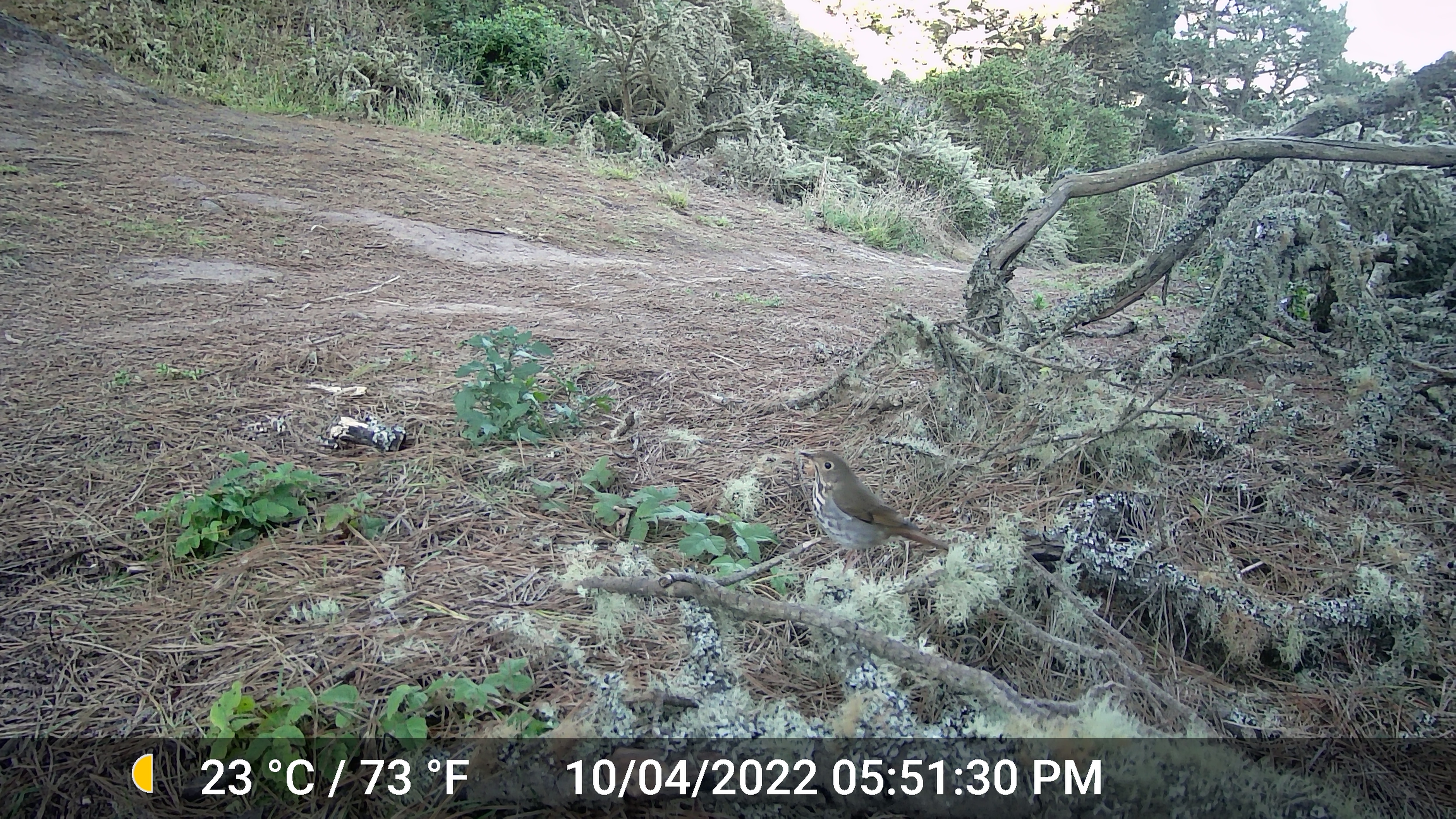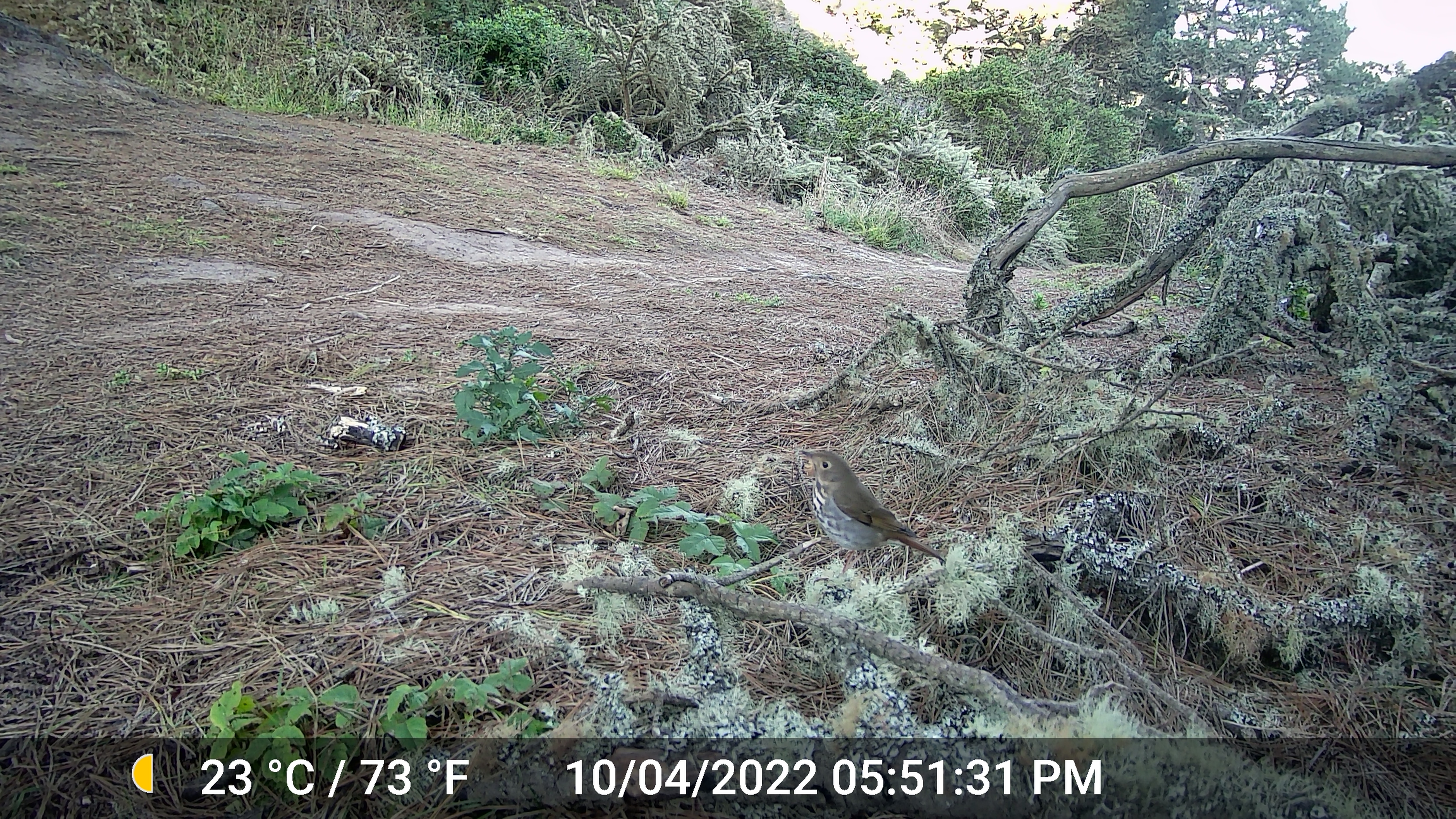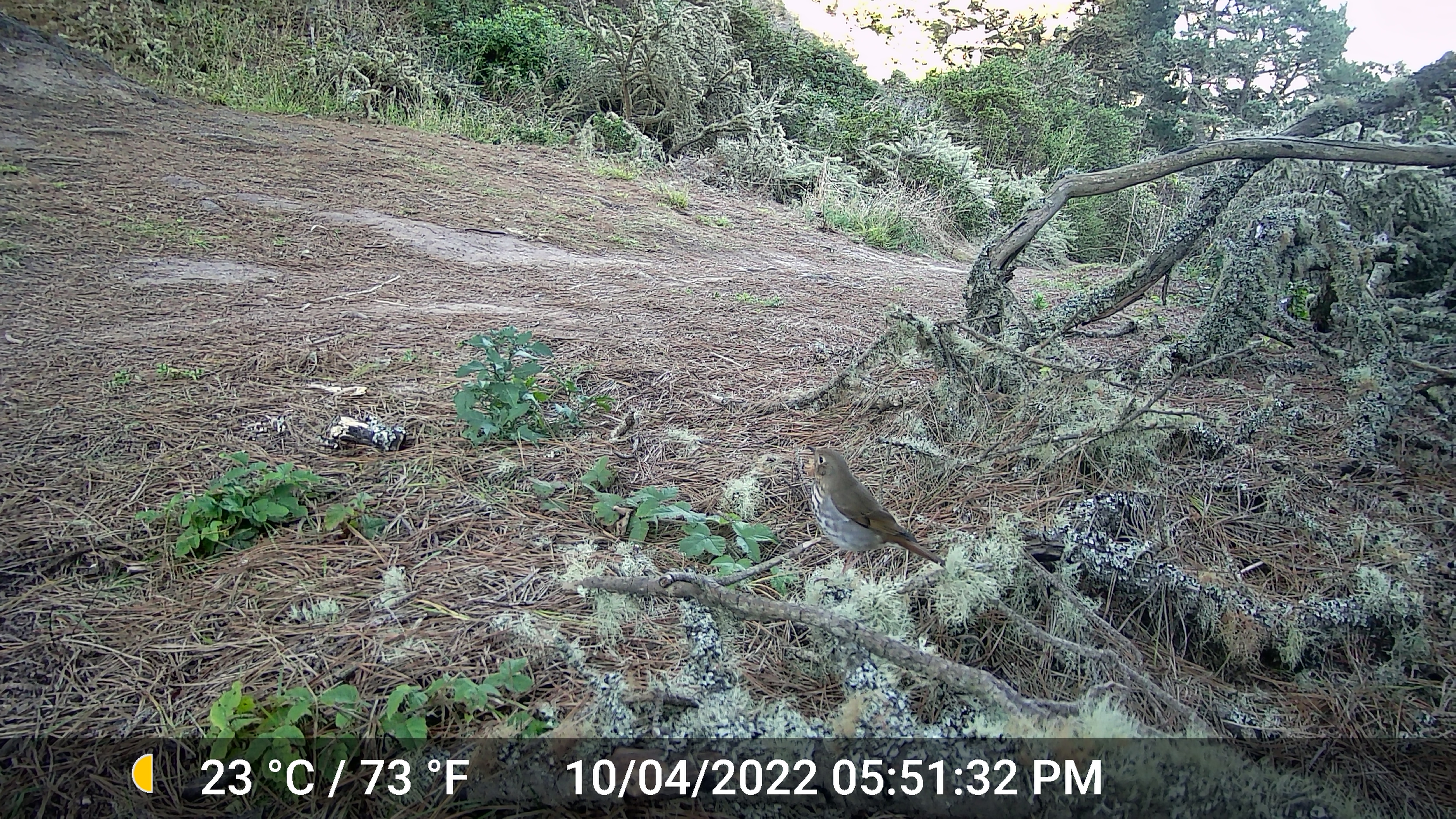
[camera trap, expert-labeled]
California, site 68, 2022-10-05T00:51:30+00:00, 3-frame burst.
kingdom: Animalia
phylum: Chordata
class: Aves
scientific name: Aves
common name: bird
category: unknown bird